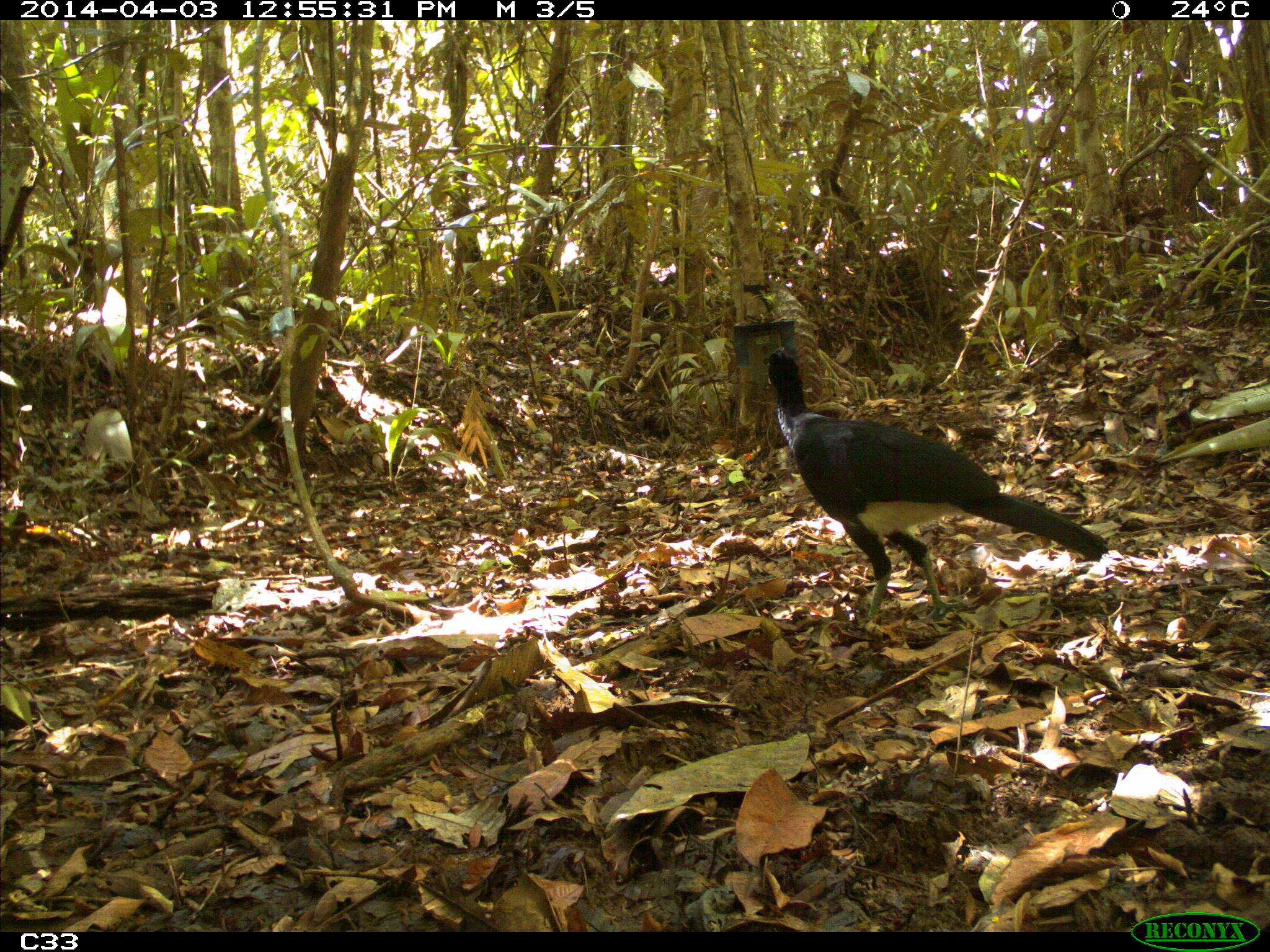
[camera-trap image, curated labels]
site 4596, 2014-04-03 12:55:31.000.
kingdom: Animalia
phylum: Chordata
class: Aves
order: Galliformes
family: Cracidae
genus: Crax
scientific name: Crax alector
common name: black curassow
Crax alector (black curassow), count 1, age adult.